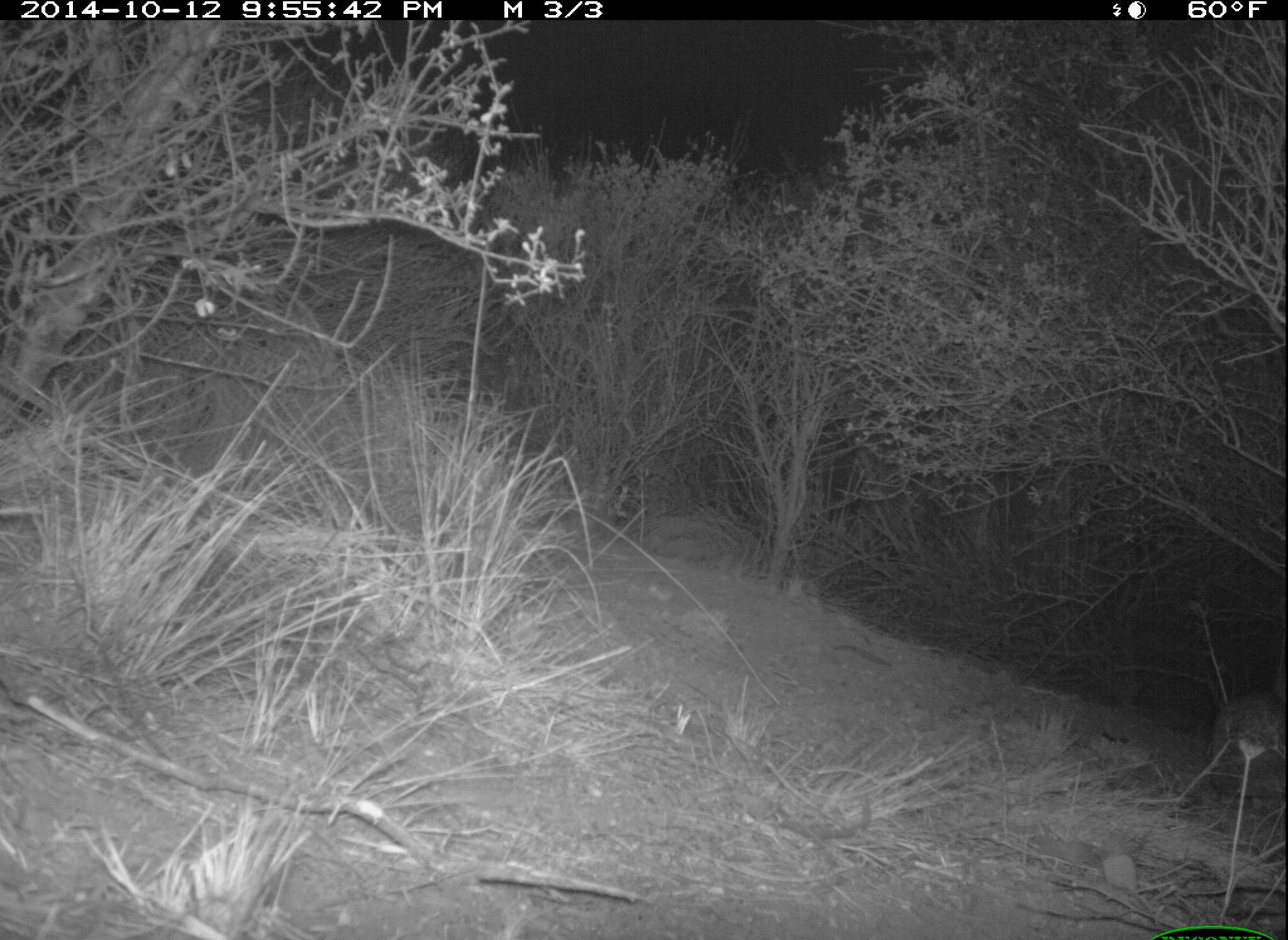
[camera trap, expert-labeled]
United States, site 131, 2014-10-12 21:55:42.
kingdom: Animalia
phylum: Chordata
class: Mammalia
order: Lagomorpha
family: Leporidae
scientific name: Leporidae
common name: rabbits and hares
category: rabbit